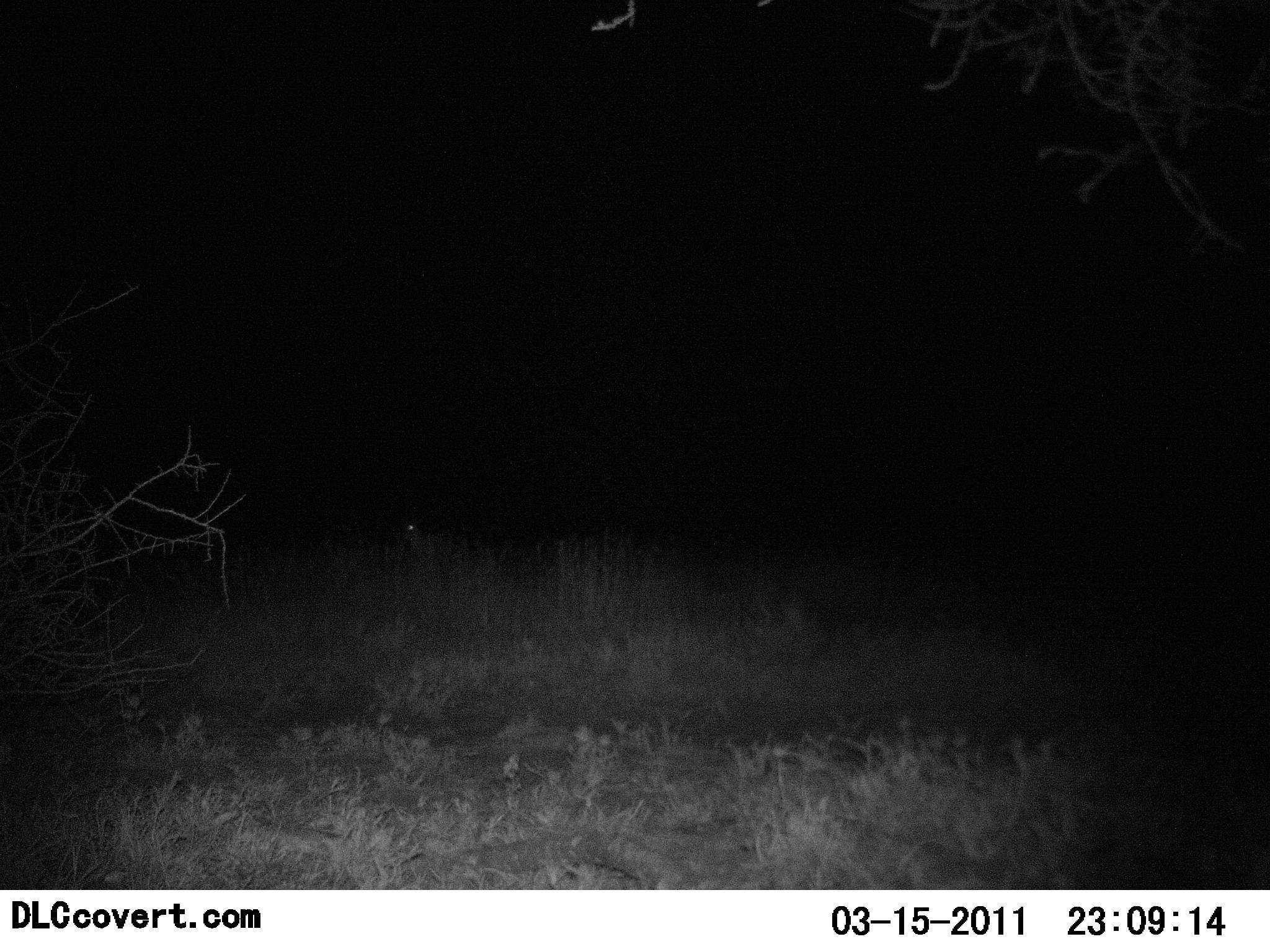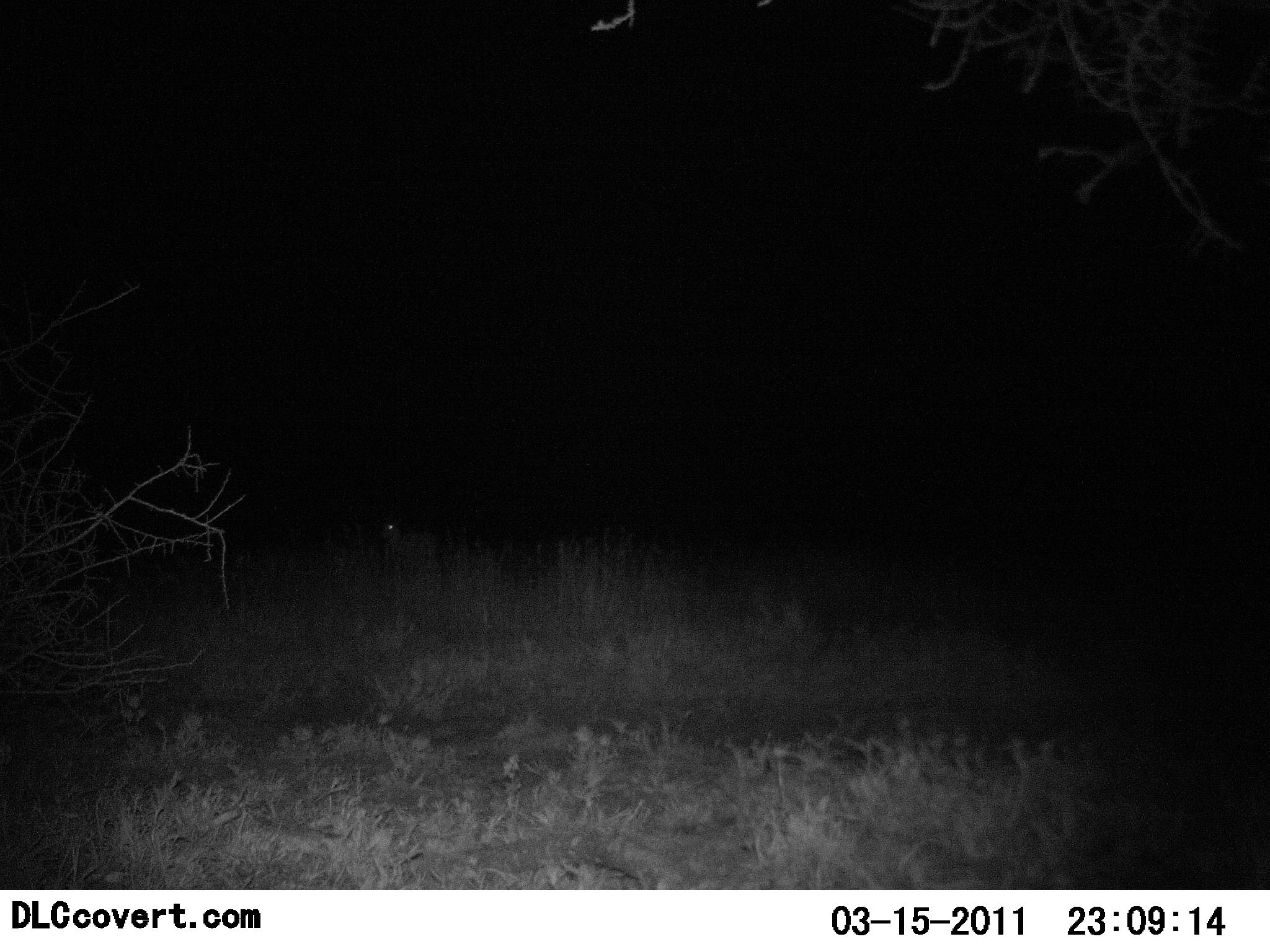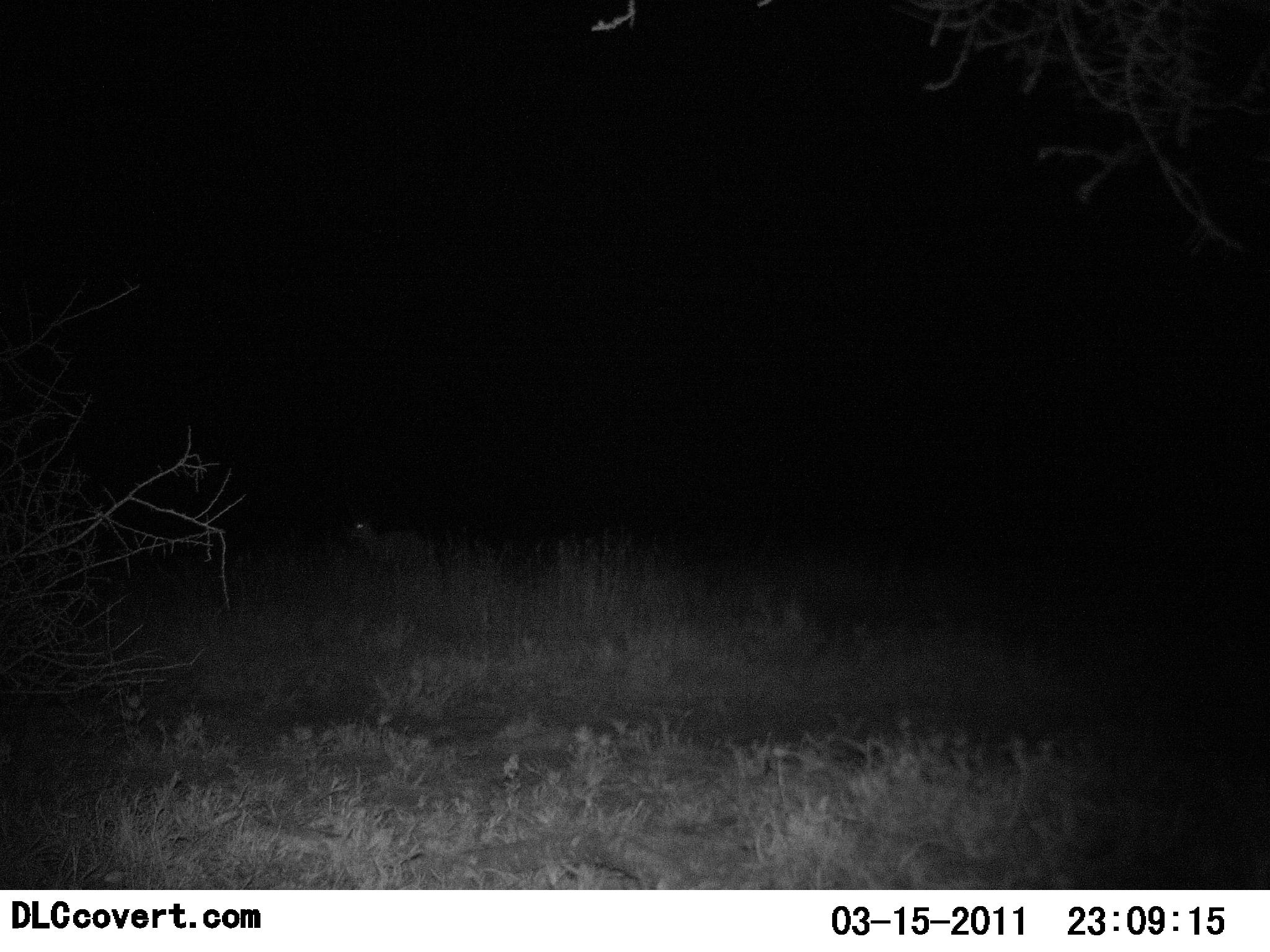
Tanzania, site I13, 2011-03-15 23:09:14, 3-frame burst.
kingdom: Animalia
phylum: Chordata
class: Mammalia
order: Artiodactyla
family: Bovidae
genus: Redunca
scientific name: Redunca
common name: reedbuck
Reedbuck (Redunca), count 1. Behavior (volunteer vote fractions): standing 20%, resting 0%, moving 100%, interacting 0%. Young present (vote fraction): 0%. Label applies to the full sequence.